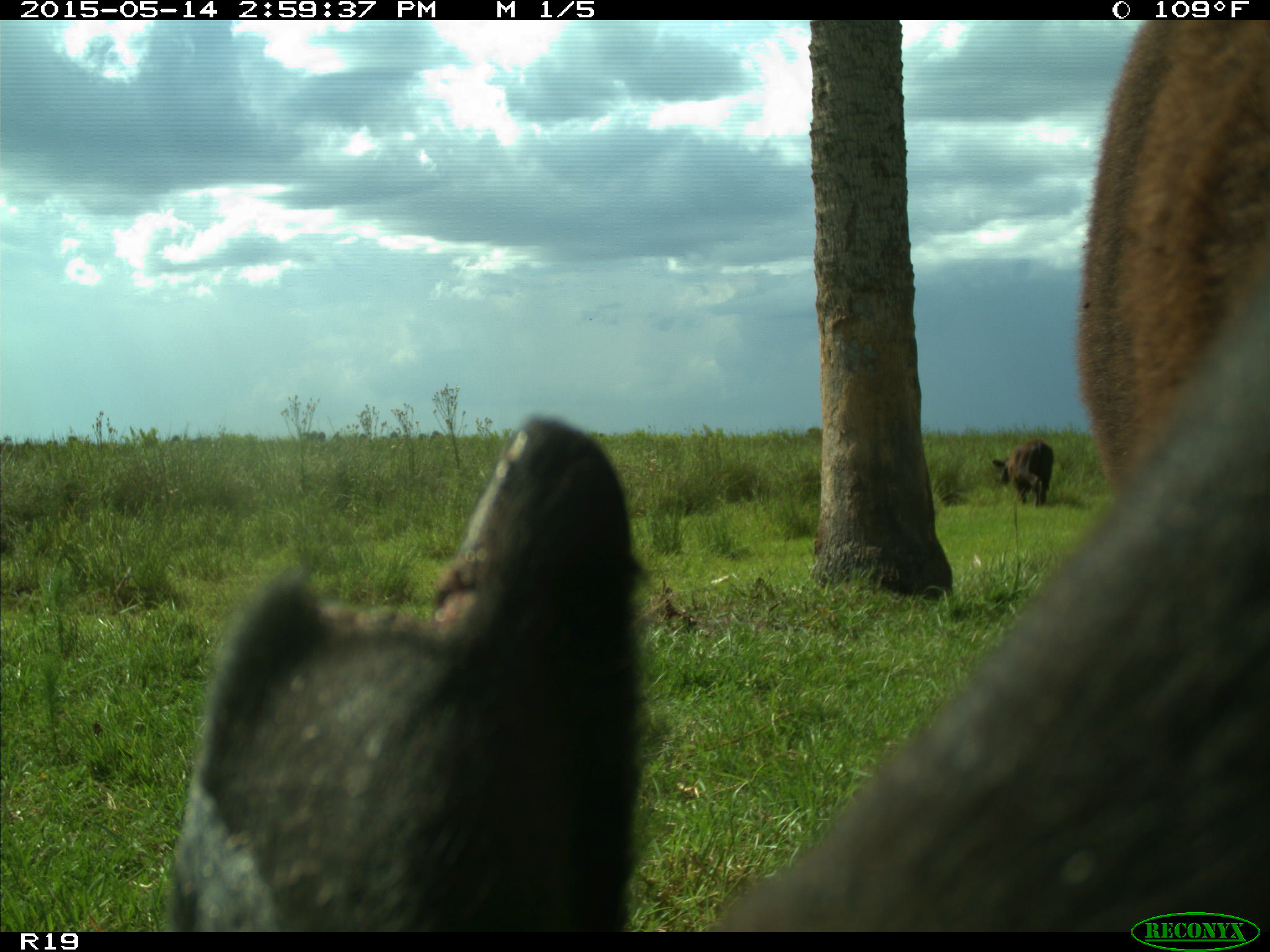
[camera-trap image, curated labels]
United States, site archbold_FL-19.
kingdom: Animalia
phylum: Chordata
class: Mammalia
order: Artiodactyla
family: Bovidae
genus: Bos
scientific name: Bos taurus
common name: domestic cow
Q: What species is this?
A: Bos taurus (domestic cow).